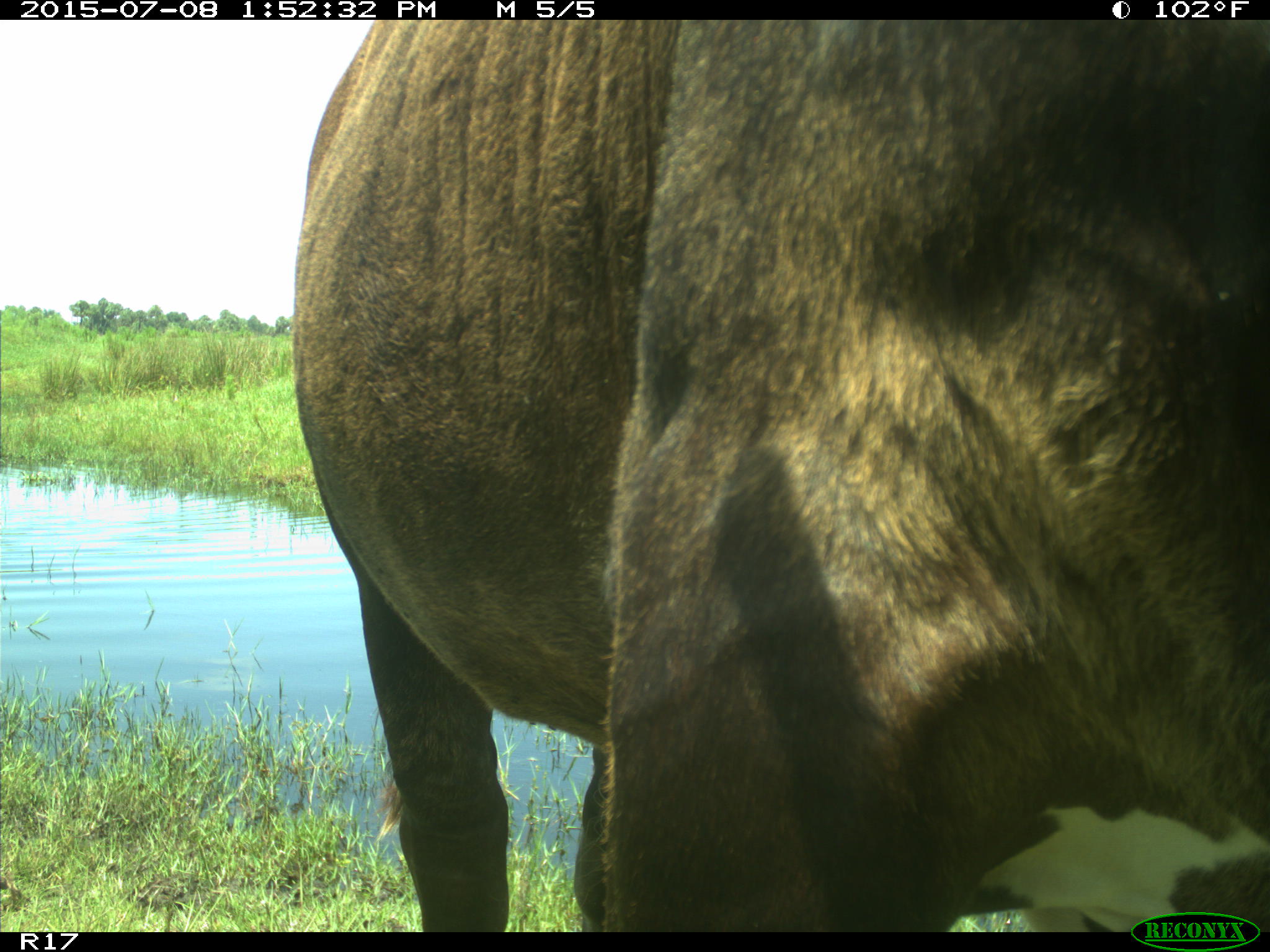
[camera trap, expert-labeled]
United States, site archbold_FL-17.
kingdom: Animalia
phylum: Chordata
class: Mammalia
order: Artiodactyla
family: Bovidae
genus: Bos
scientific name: Bos taurus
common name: domestic cow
Bos taurus (domestic cow).